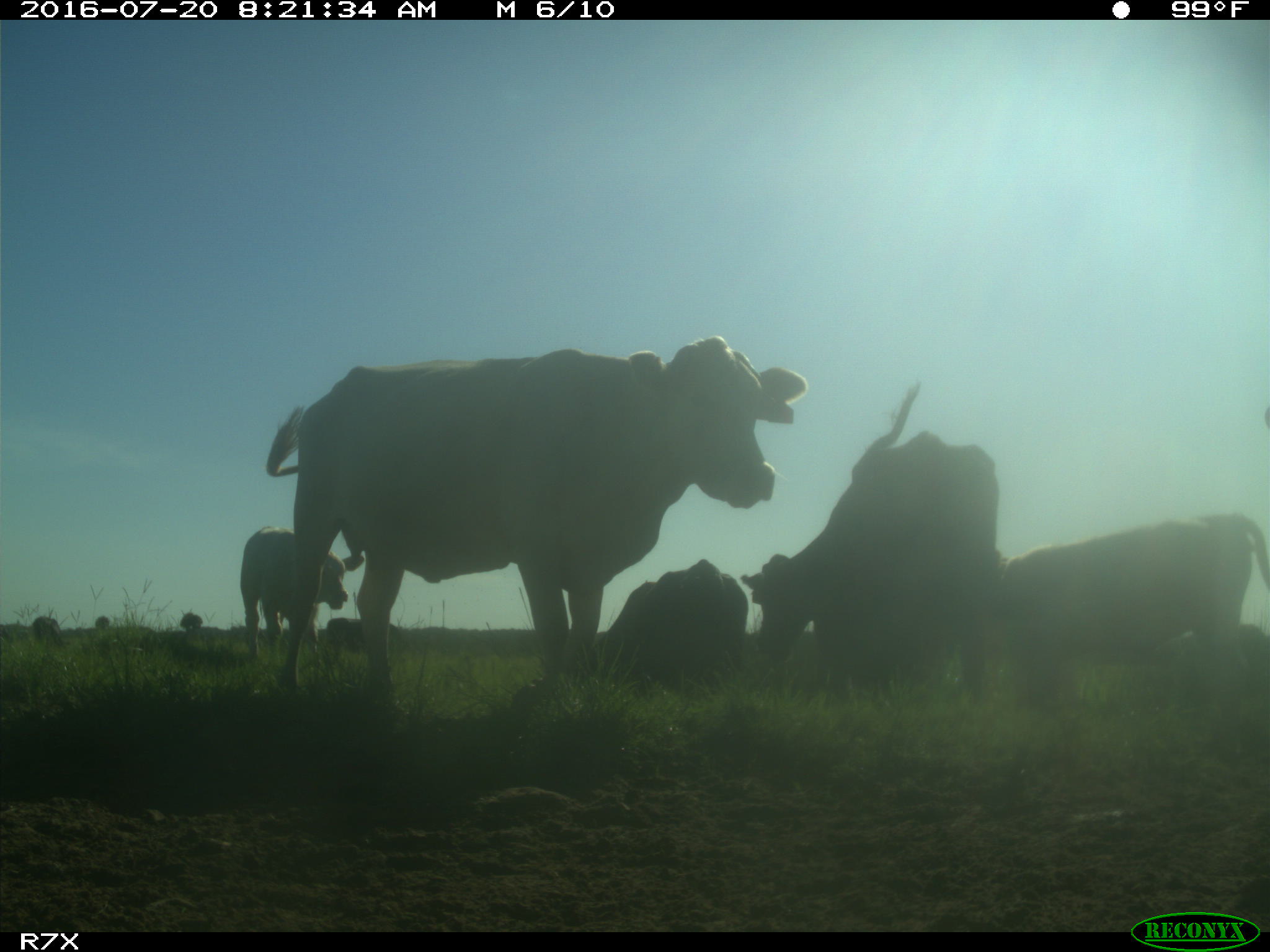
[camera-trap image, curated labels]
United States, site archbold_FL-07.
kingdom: Animalia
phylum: Chordata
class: Mammalia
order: Artiodactyla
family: Bovidae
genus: Bos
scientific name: Bos taurus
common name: domestic cow